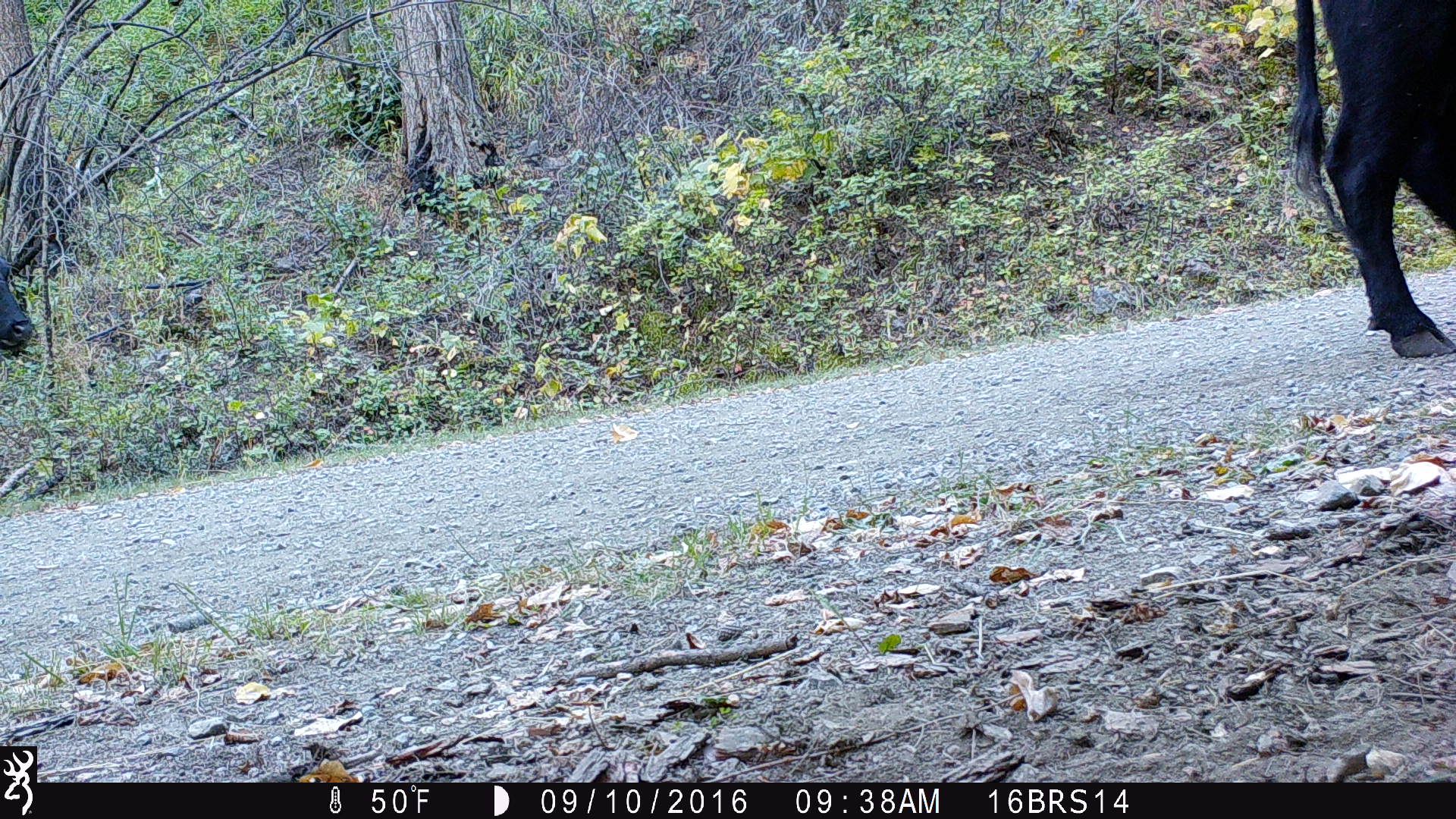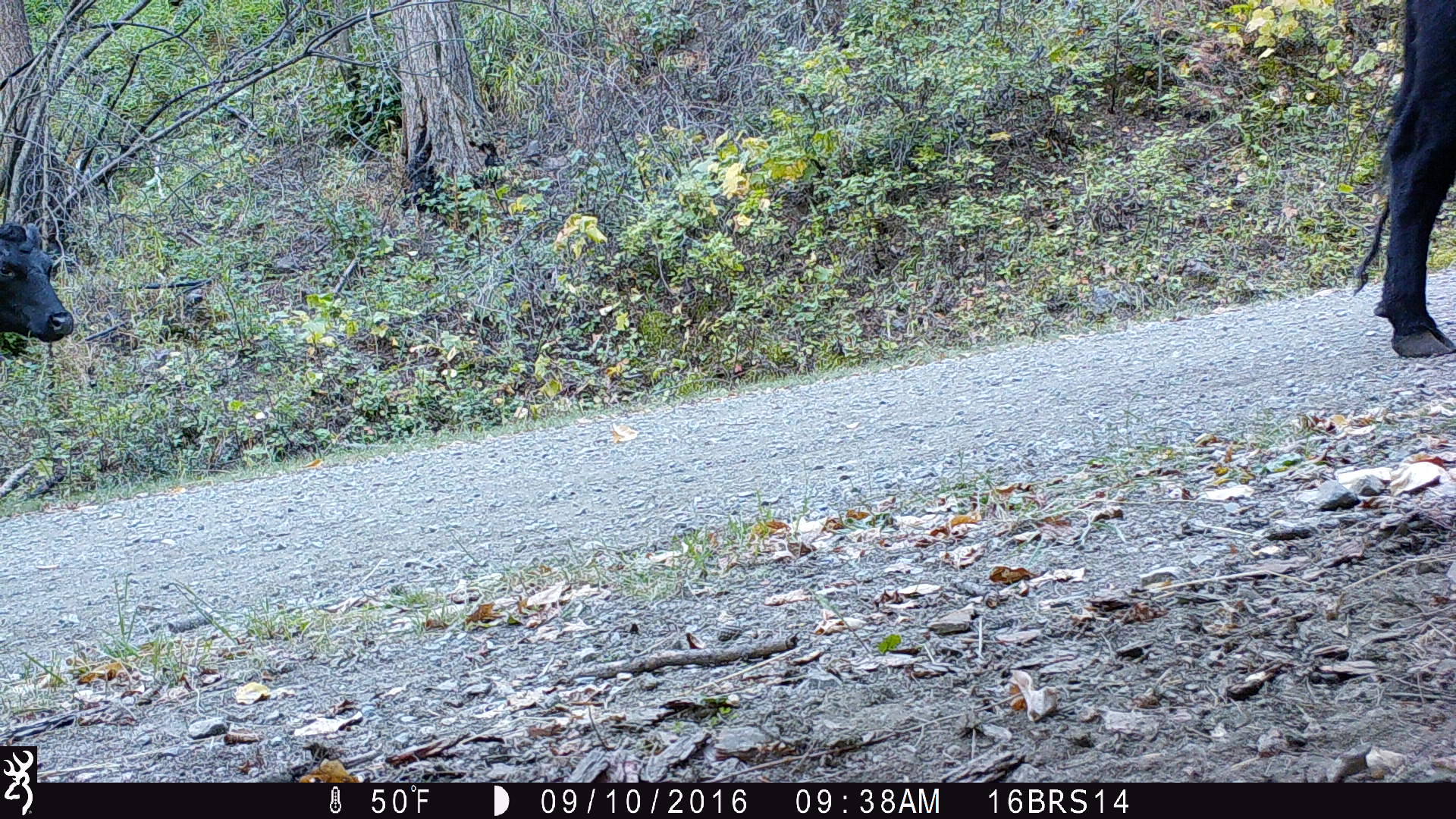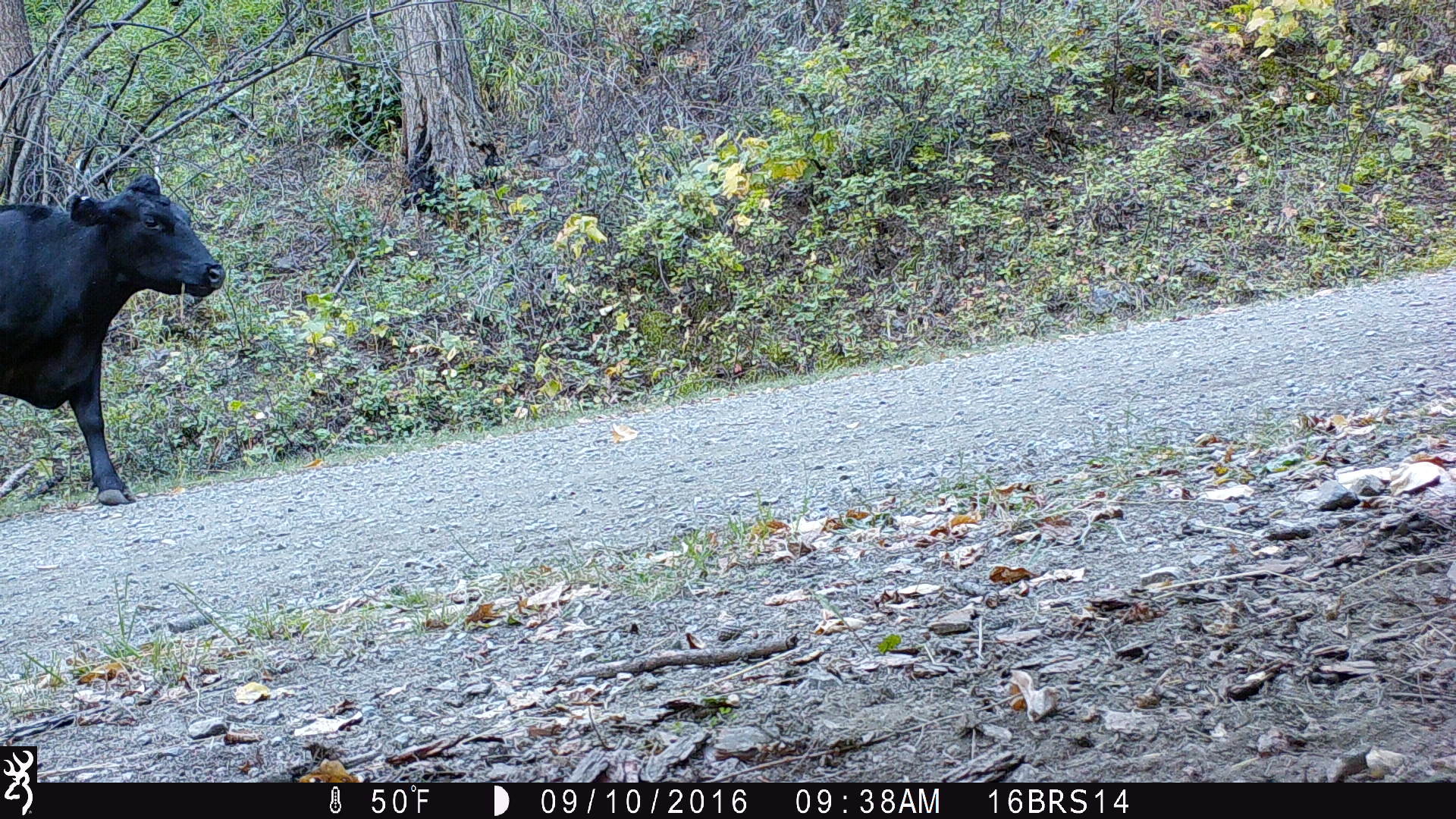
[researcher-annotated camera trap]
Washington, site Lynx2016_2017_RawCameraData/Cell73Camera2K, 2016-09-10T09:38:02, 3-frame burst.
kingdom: Animalia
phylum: Chordata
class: Mammalia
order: Artiodactyla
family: Bovidae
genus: Bos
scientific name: Bos taurus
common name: domestic cattle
Domestic cattle (Bos taurus). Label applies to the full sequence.